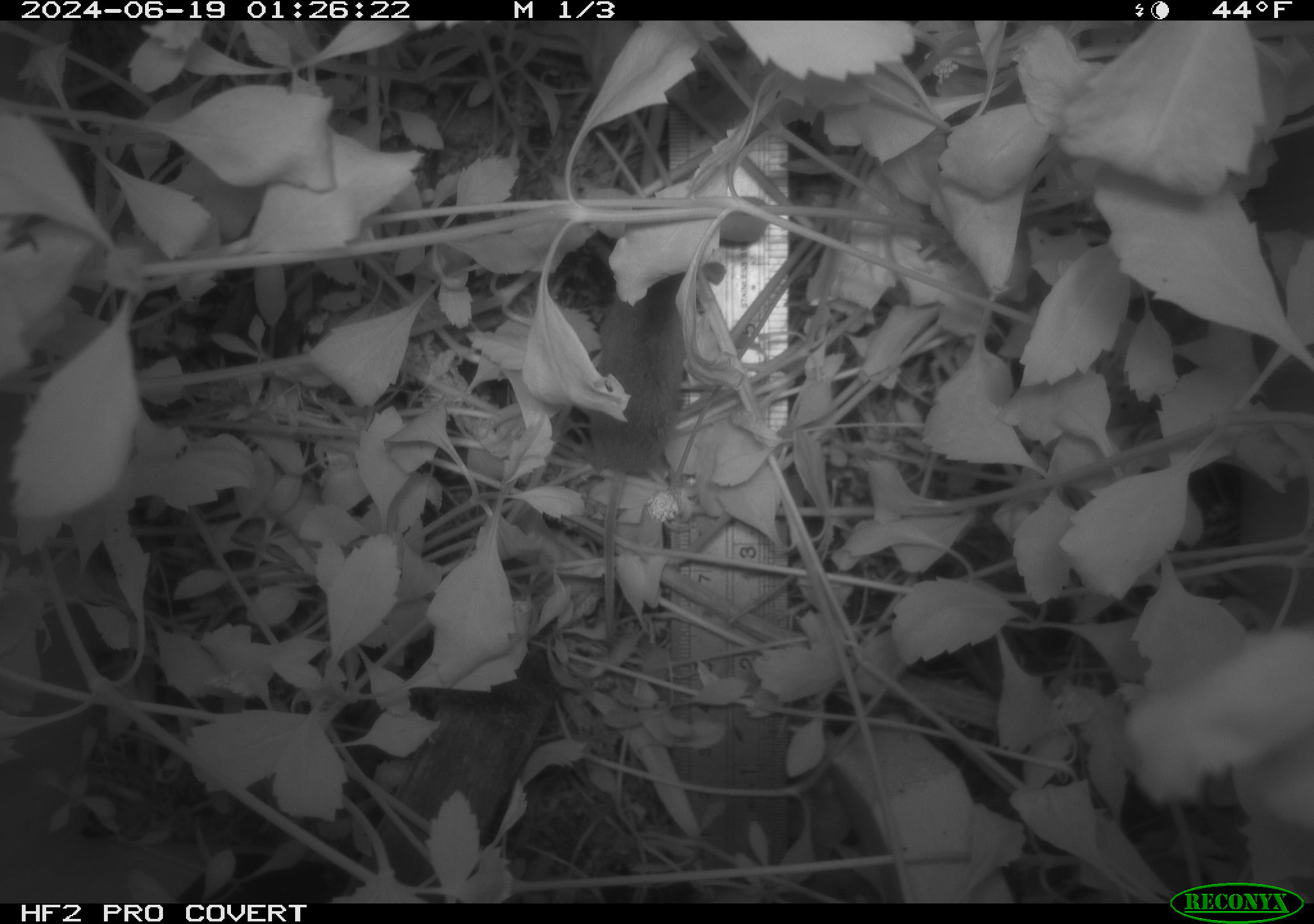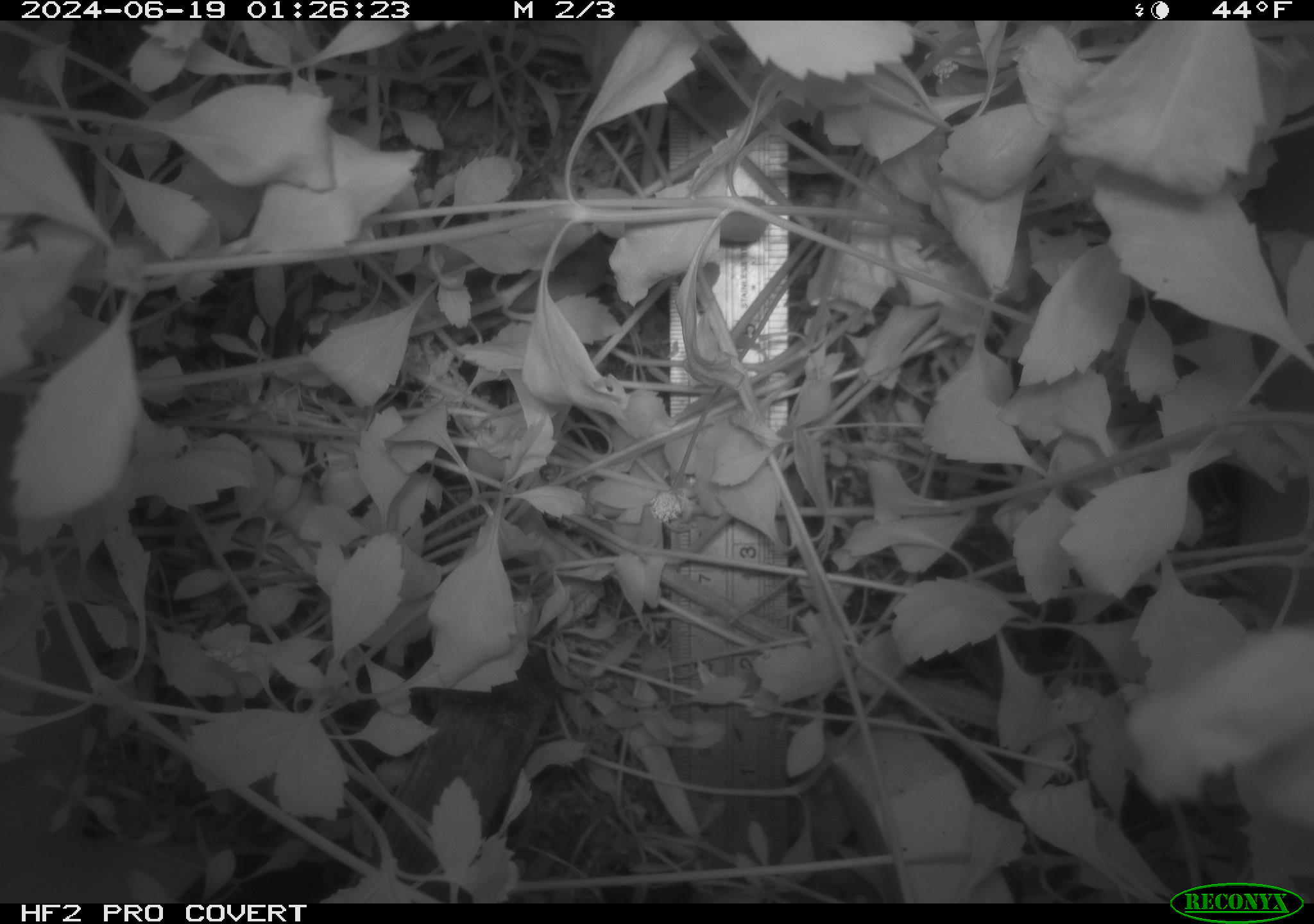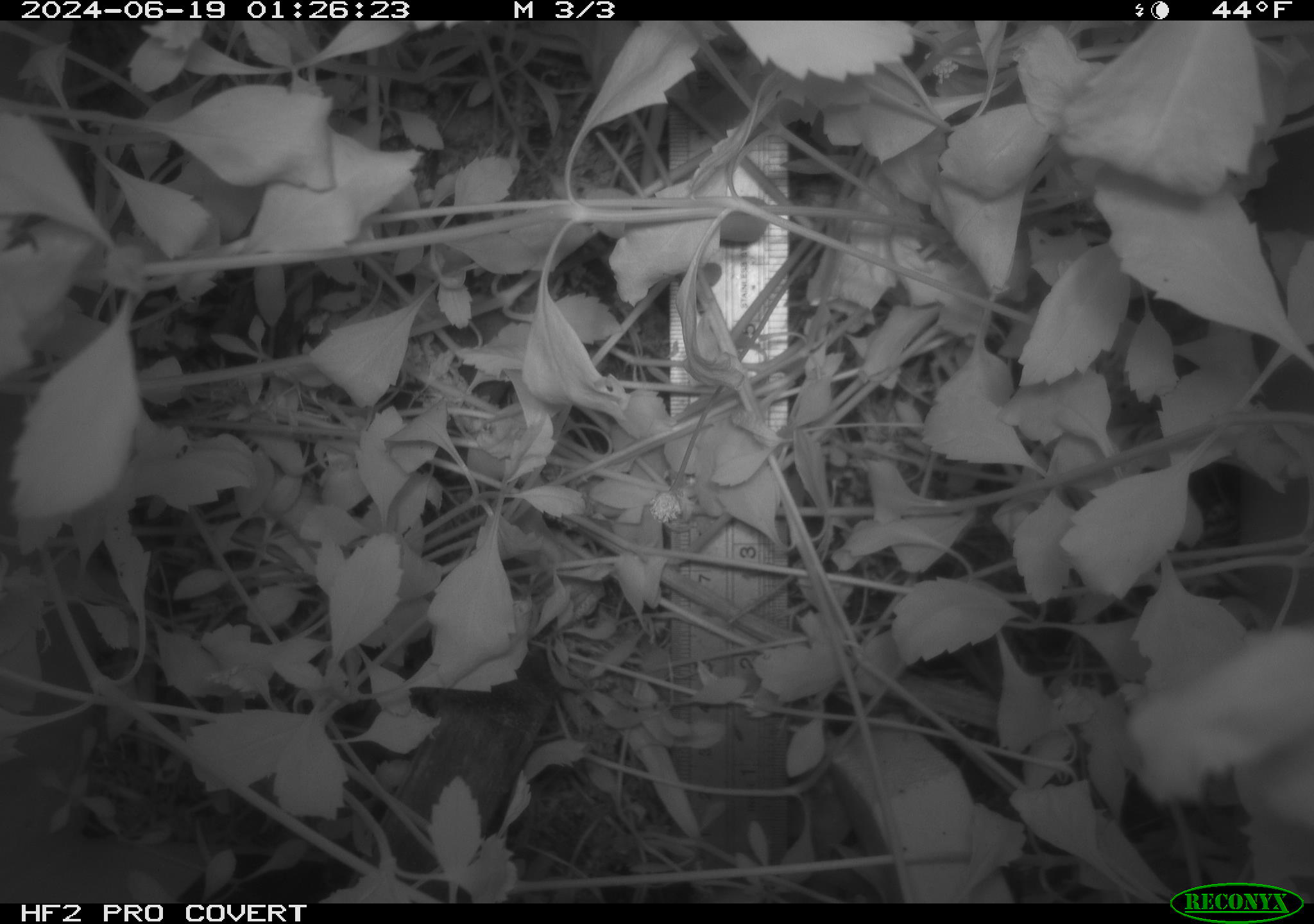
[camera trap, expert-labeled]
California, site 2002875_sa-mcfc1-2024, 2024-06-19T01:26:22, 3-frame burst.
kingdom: Animalia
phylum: Chordata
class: Mammalia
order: Eulipotyphla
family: Soricidae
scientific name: Soricidae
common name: shrews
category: soricidae family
Soricidae family (shrews) (Soricidae).